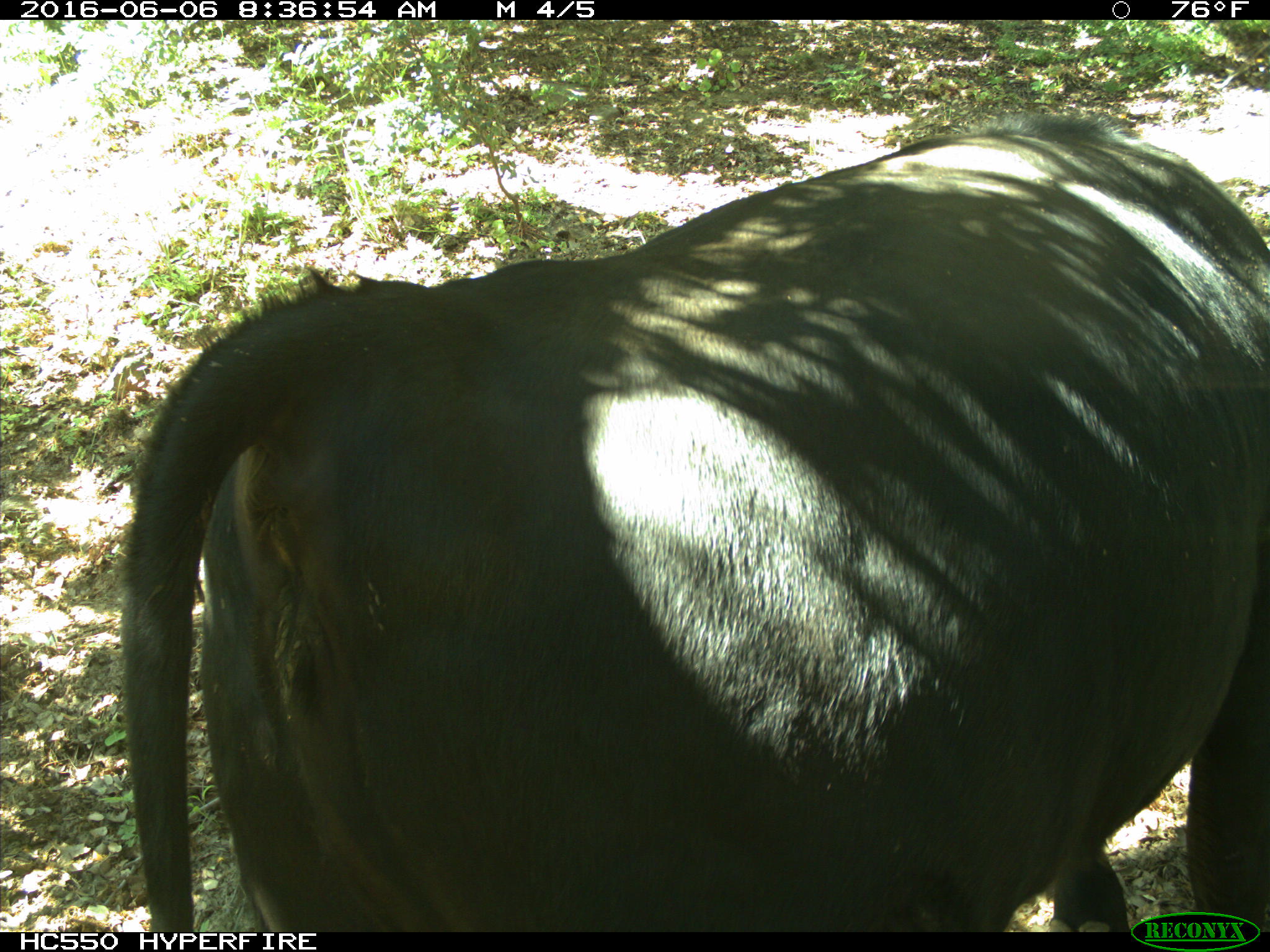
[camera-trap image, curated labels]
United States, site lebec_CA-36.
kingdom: Animalia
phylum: Chordata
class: Mammalia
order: Artiodactyla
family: Bovidae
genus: Bos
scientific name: Bos taurus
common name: domestic cow